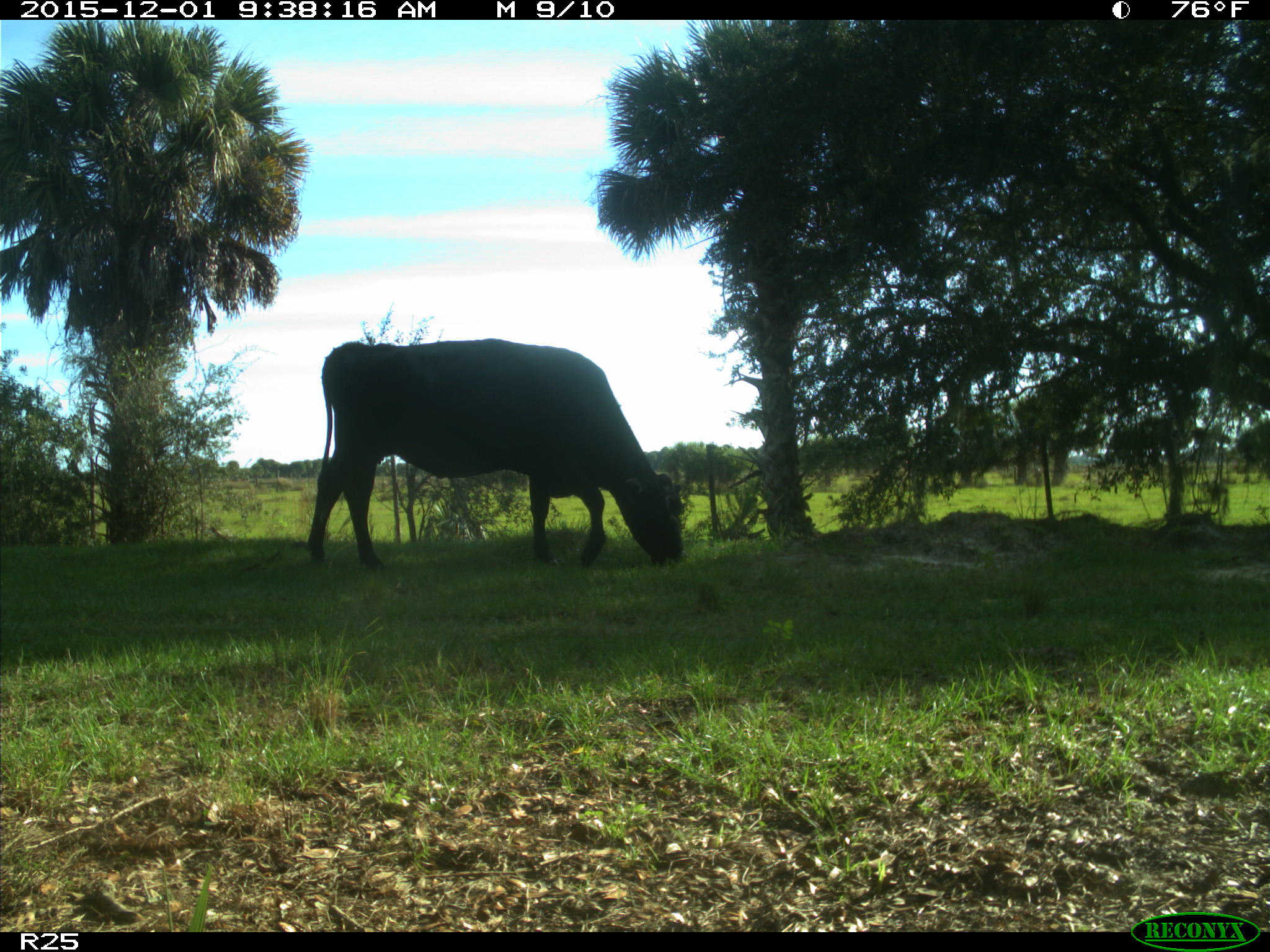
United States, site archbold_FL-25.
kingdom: Animalia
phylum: Chordata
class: Mammalia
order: Artiodactyla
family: Bovidae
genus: Bos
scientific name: Bos taurus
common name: domestic cow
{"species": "Bos taurus (domestic cow)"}